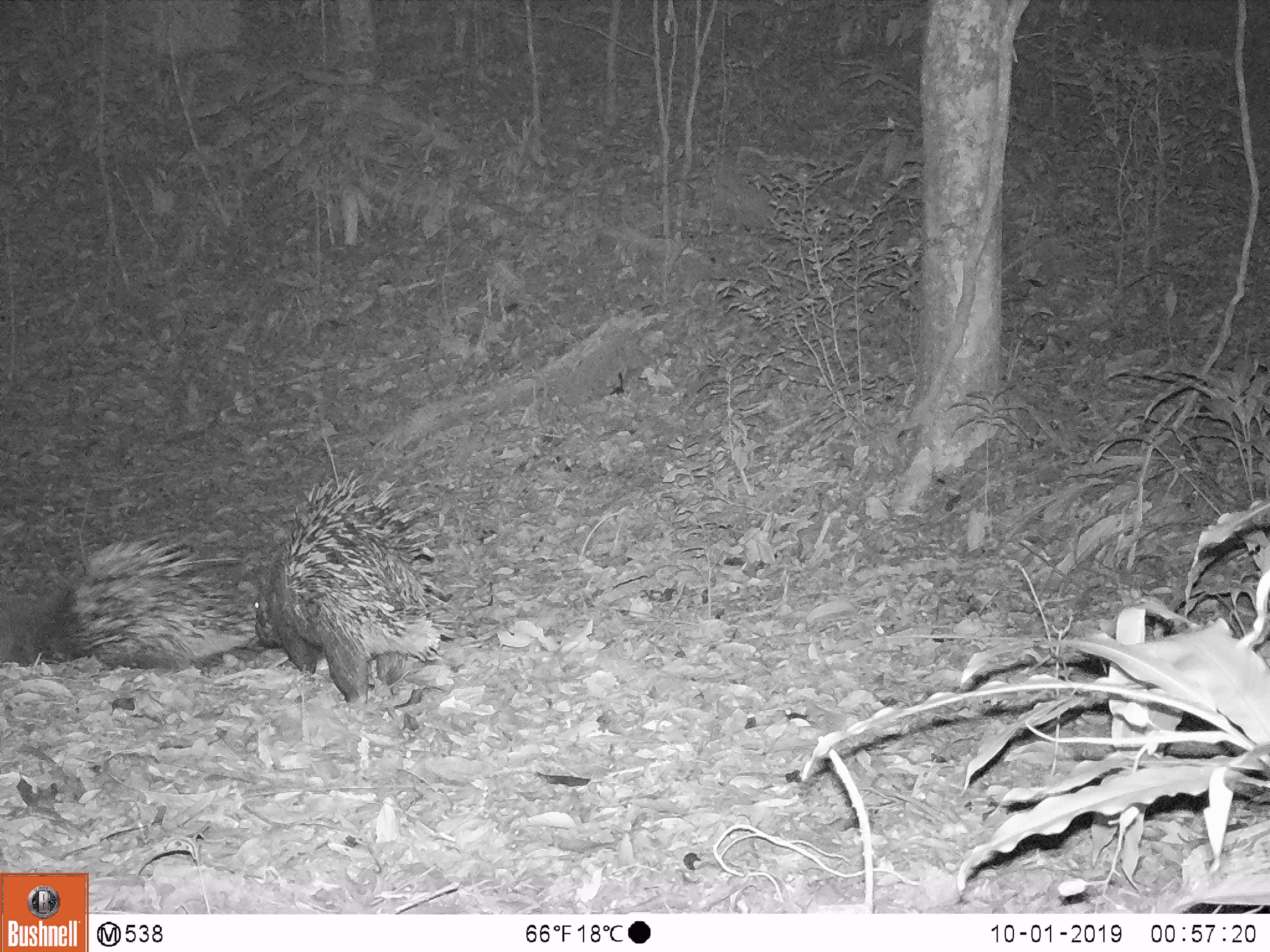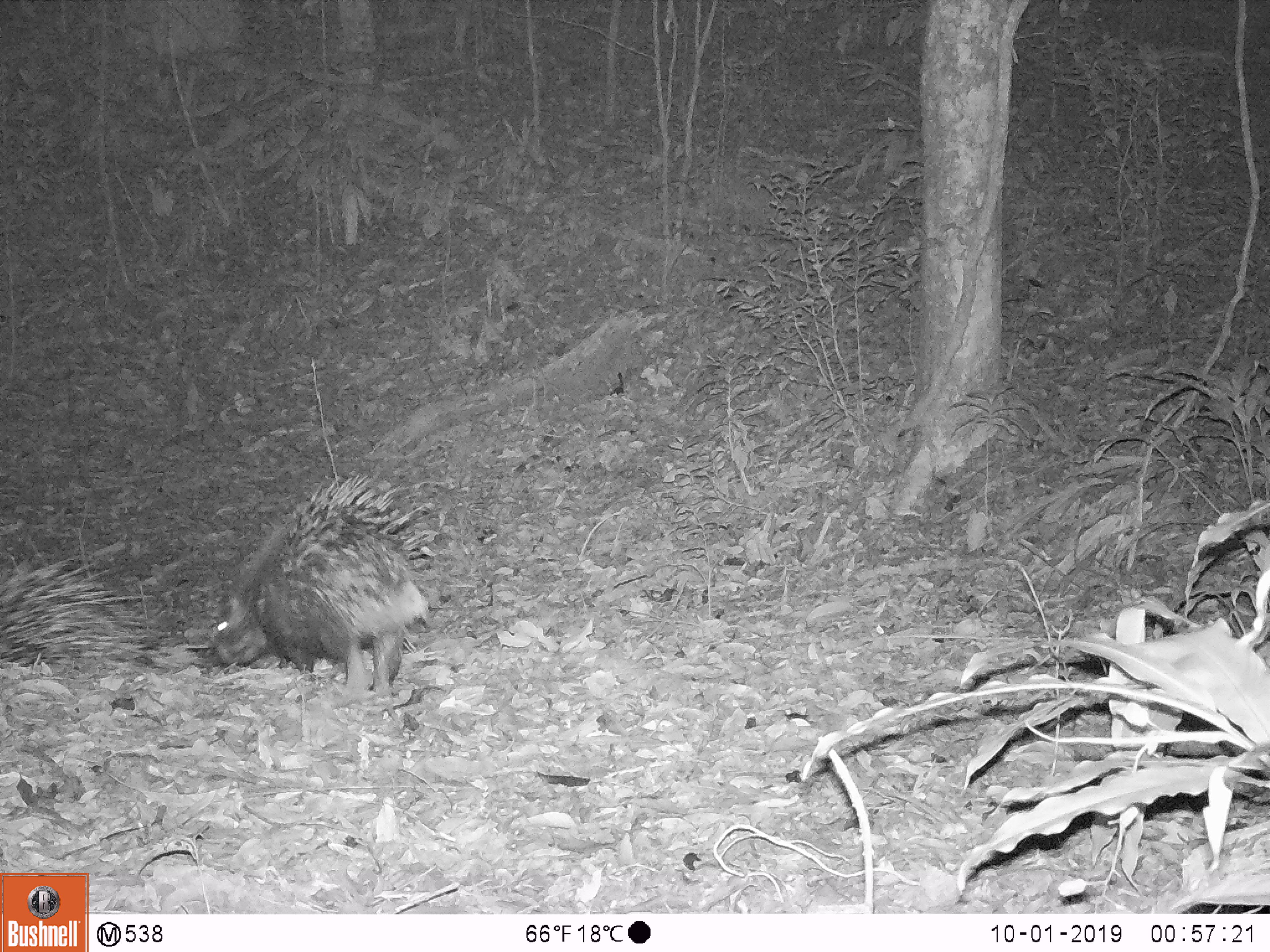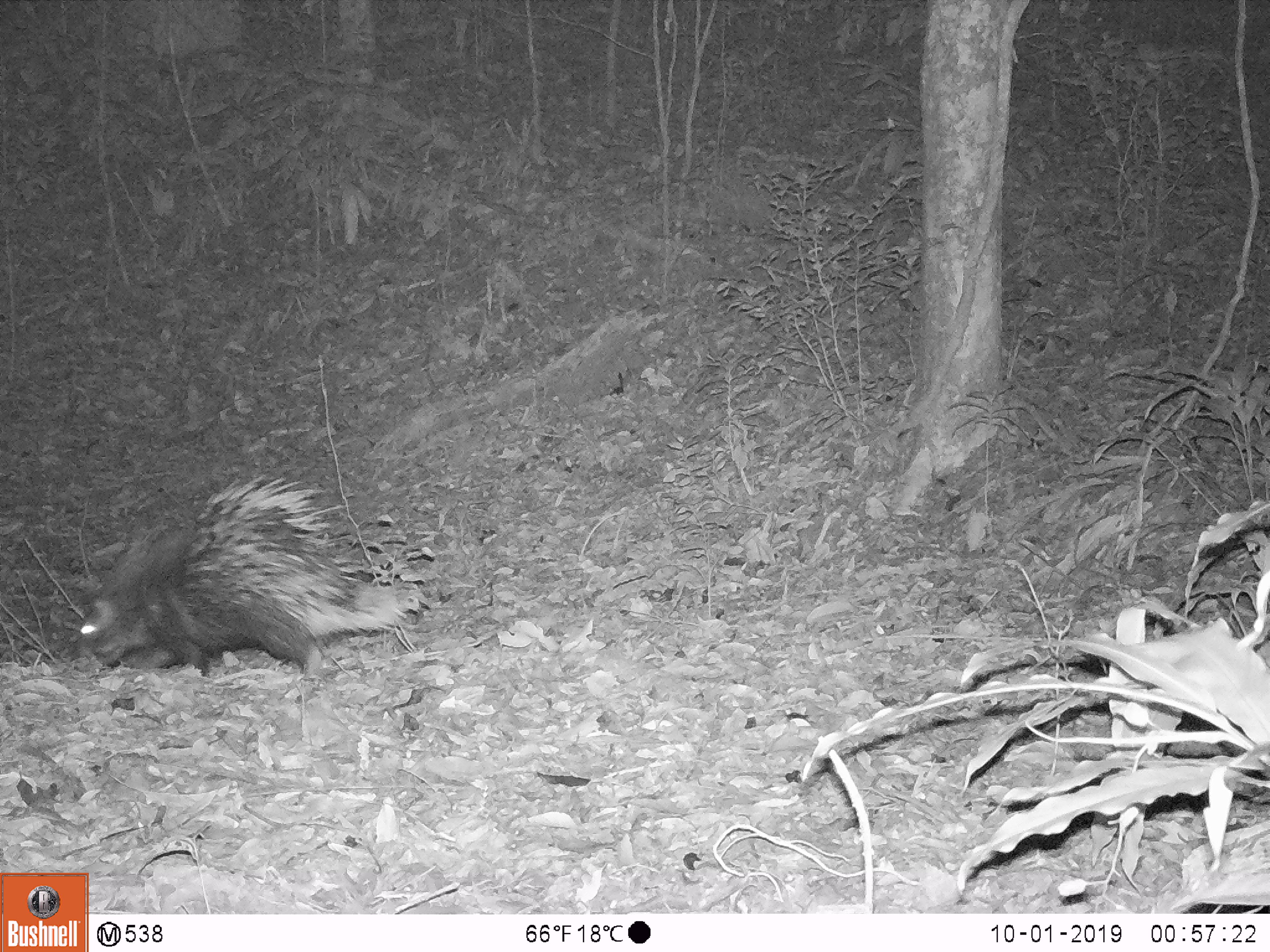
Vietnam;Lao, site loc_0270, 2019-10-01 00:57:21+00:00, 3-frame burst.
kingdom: Animalia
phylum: Chordata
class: Mammalia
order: Rodentia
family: Hystricidae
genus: Hystrix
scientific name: Hystrix brachyura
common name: malayan porcupine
Malayan porcupine (Hystrix brachyura). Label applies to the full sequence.